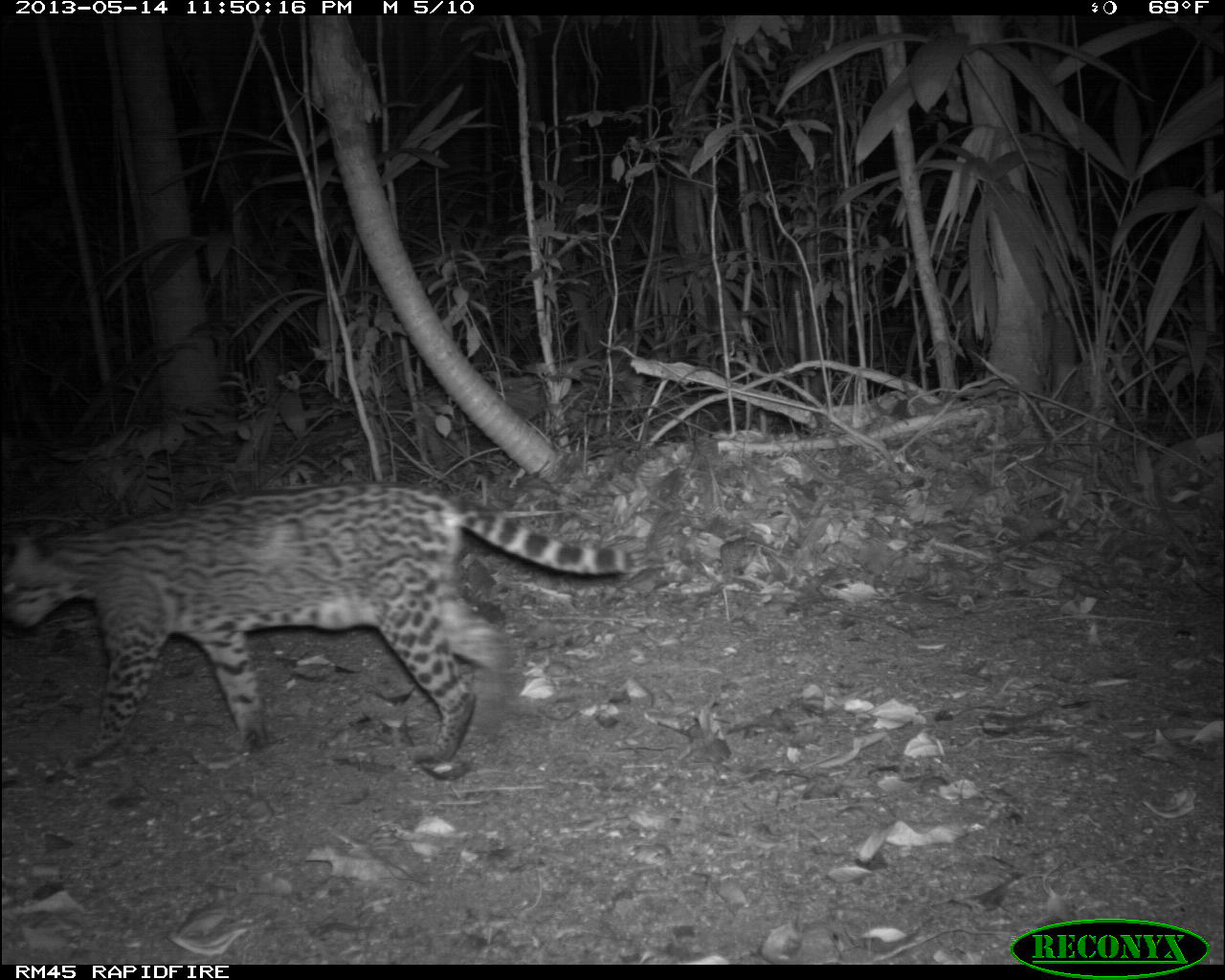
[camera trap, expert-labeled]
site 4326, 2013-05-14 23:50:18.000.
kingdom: Animalia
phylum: Chordata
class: Mammalia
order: Carnivora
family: Felidae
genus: Leopardus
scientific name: Leopardus pardalis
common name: ocelot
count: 1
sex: female